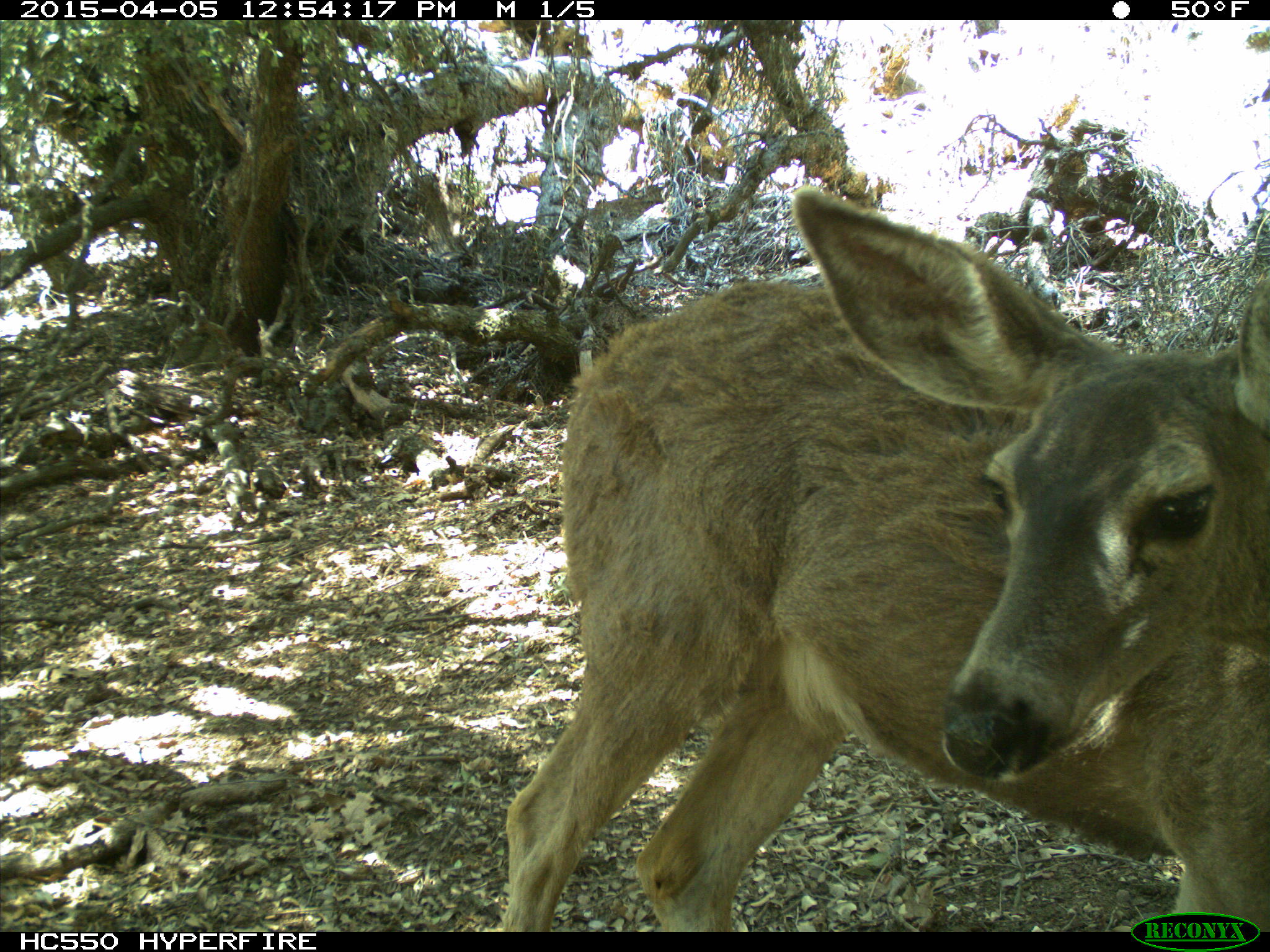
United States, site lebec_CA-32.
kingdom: Animalia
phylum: Chordata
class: Mammalia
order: Artiodactyla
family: Cervidae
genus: Odocoileus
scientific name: Odocoileus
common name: deer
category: unidentified deer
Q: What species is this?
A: Unidentified deer (deer) (Odocoileus).